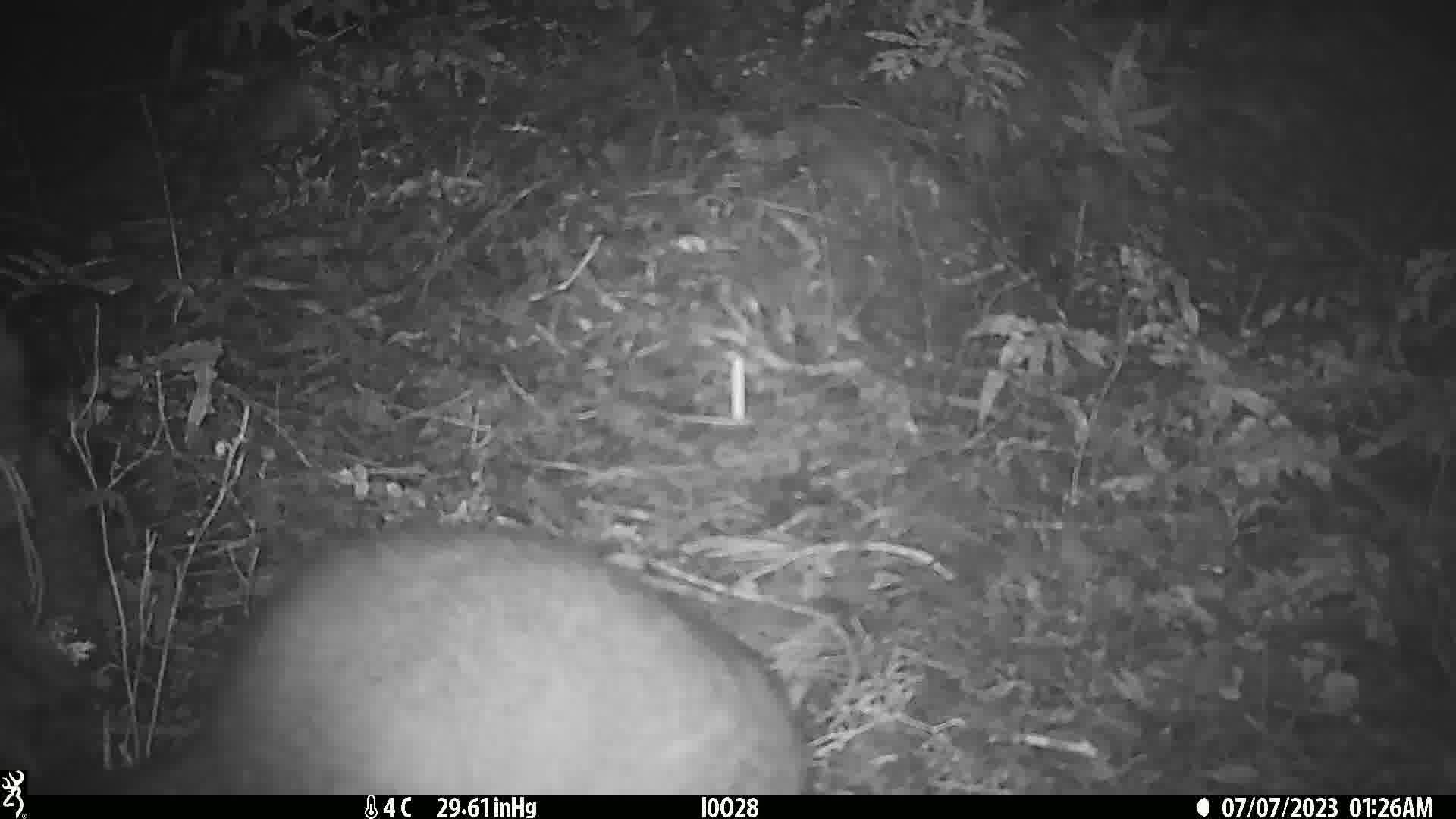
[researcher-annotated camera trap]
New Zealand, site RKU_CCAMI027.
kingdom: Animalia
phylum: Chordata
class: Mammalia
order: Diprotodontia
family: Phalangeridae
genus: Trichosurus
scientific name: Trichosurus vulpecula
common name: common brushtail possum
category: possum